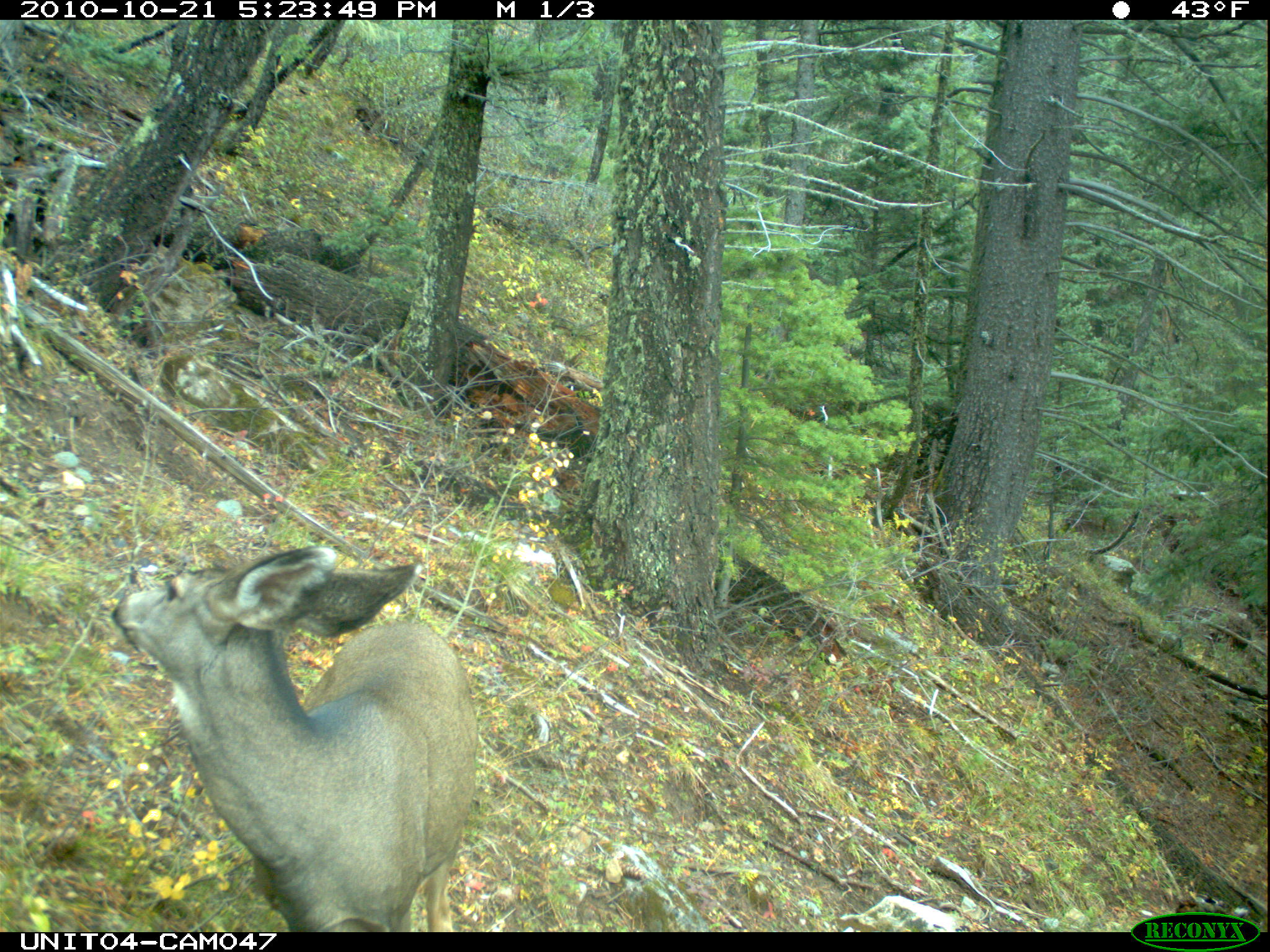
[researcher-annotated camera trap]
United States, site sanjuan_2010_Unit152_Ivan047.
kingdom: Animalia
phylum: Chordata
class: Mammalia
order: Artiodactyla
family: Cervidae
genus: Odocoileus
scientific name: Odocoileus hemionus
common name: mule deer